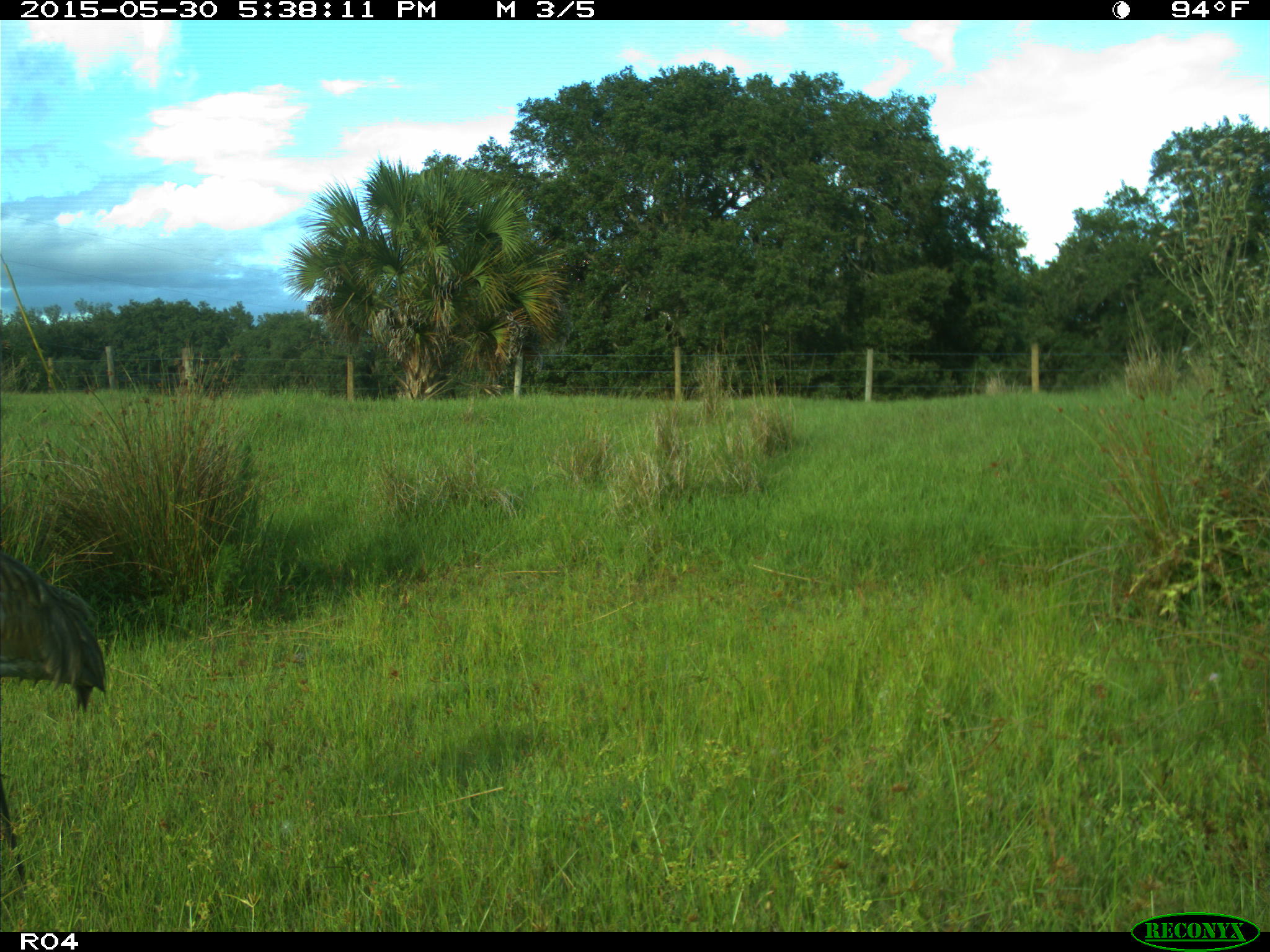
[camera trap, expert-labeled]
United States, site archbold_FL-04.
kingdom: Animalia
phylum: Chordata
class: Aves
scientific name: Aves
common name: birds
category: unidentified bird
Unidentified bird (birds) (Aves).